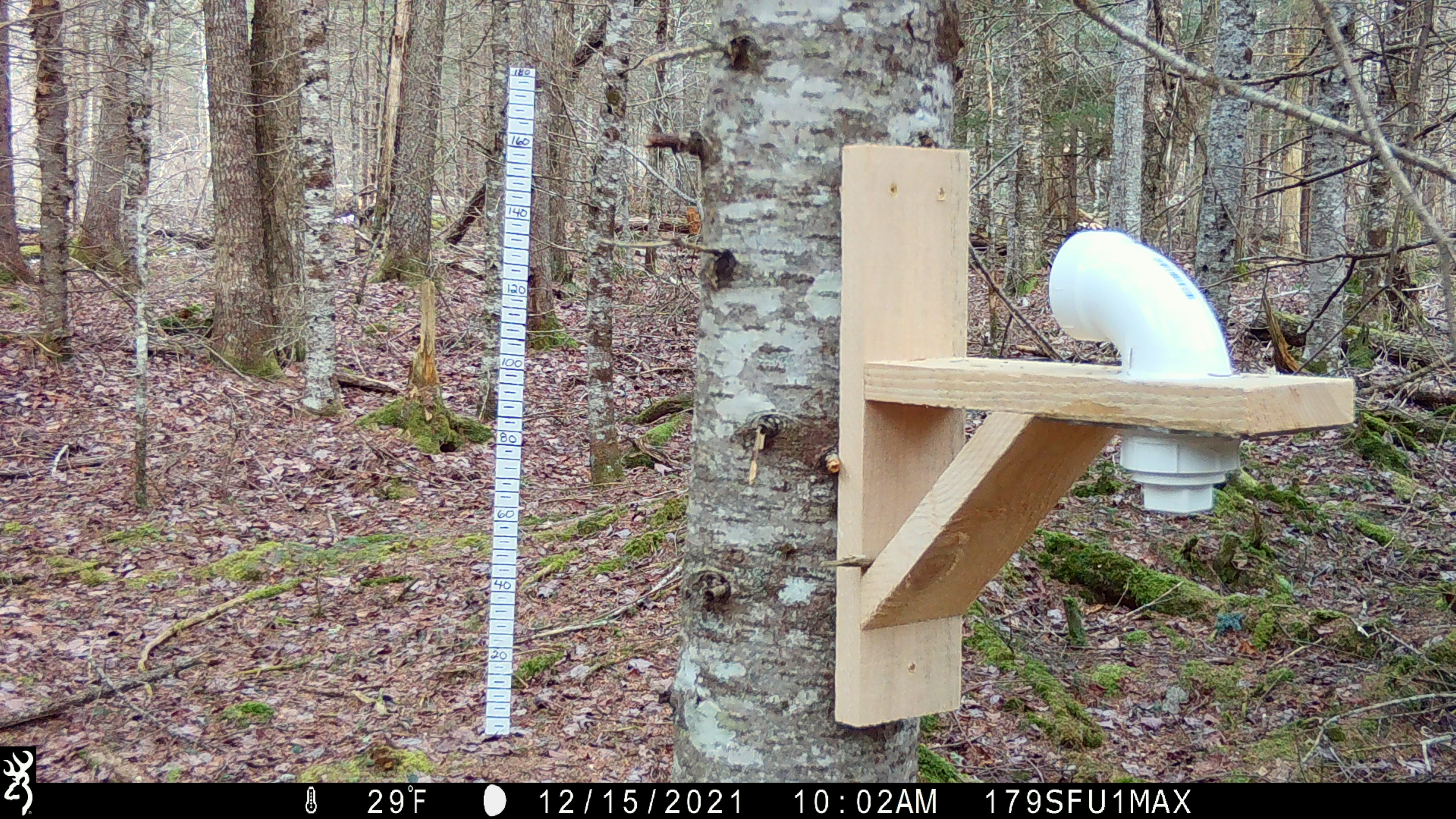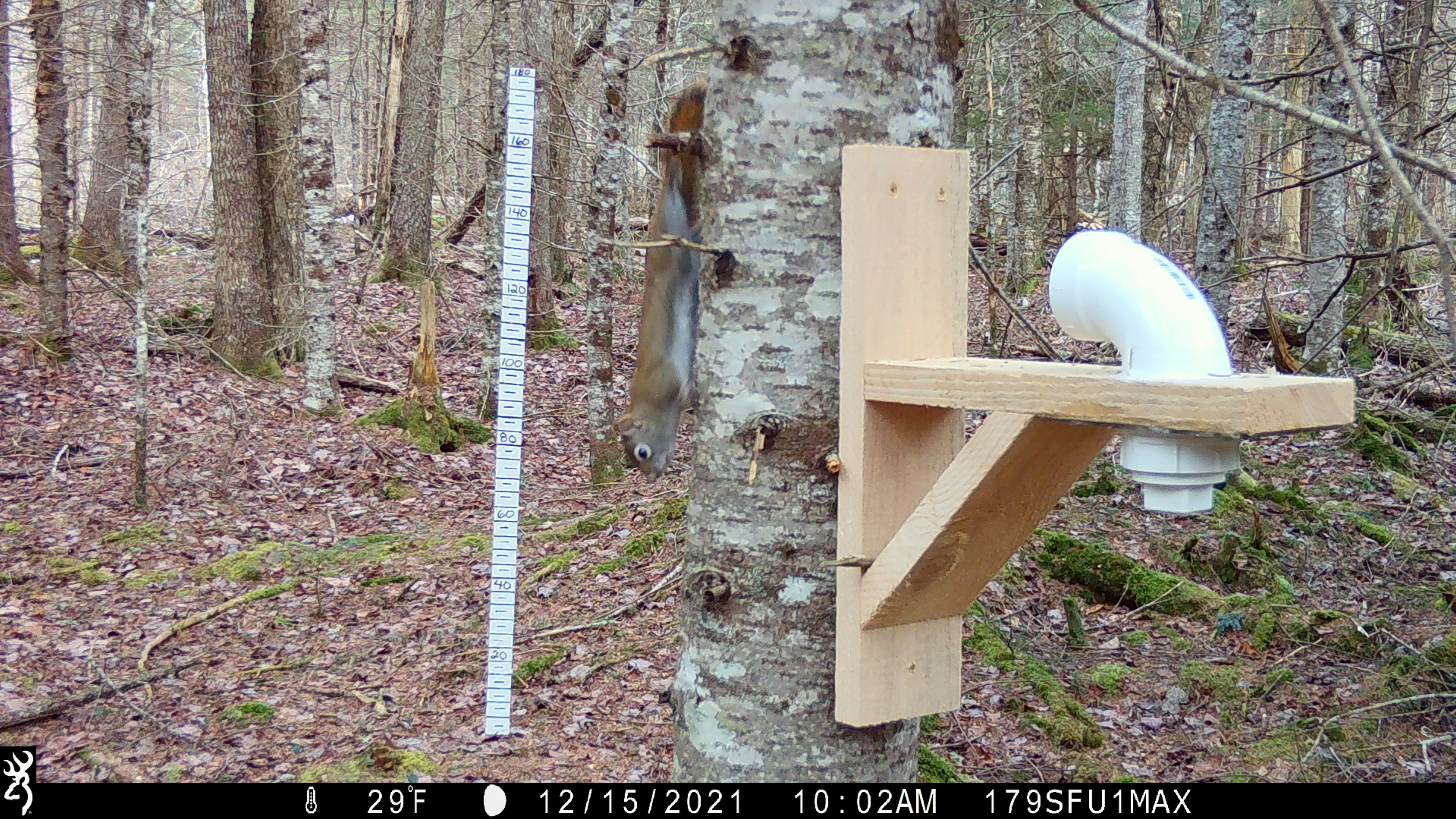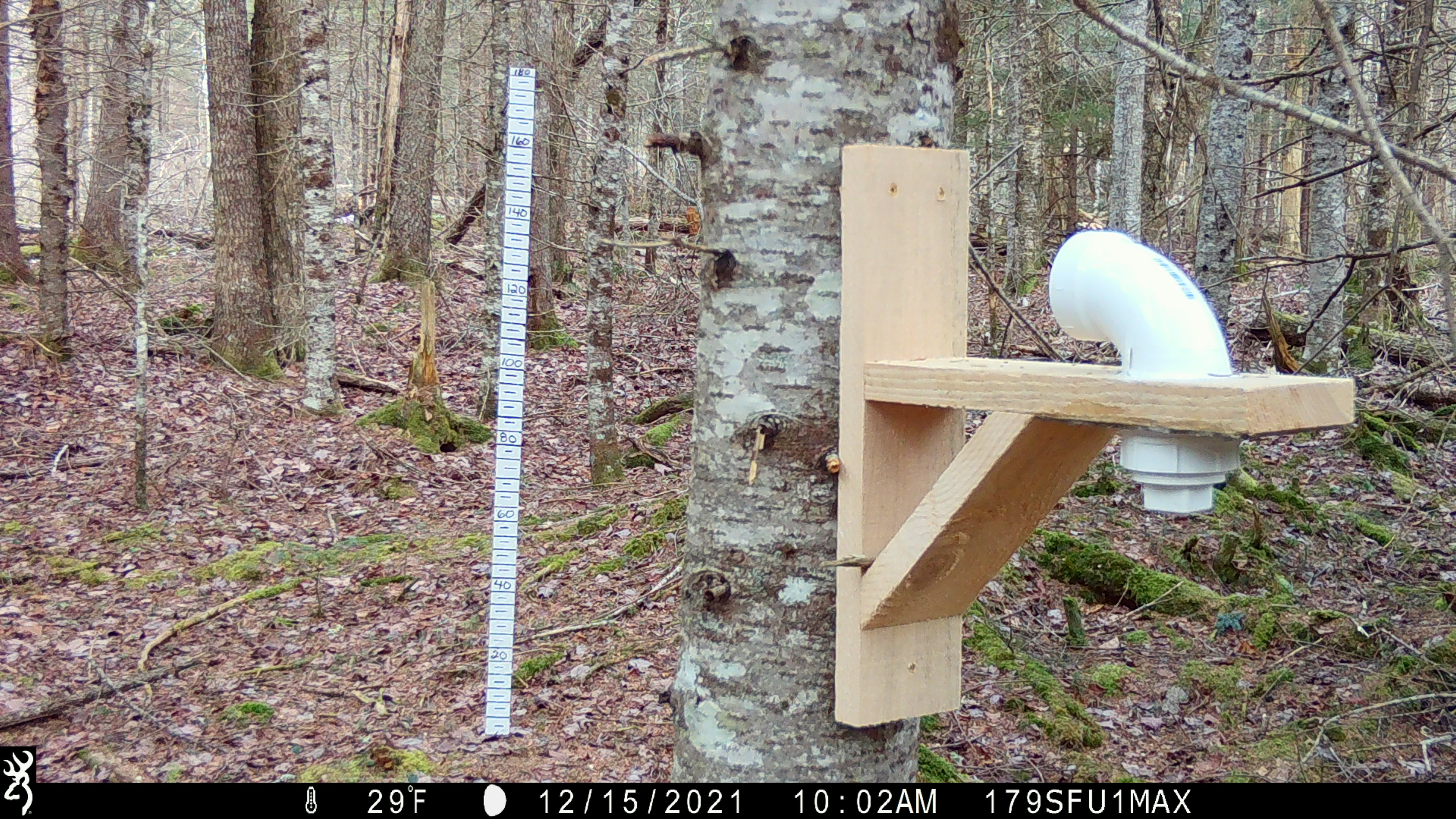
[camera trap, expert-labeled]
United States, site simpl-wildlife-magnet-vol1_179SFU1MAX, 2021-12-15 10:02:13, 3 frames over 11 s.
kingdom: Animalia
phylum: Chordata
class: Mammalia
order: Rodentia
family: Sciuridae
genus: Tamiasciurus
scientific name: Tamiasciurus hudsonicus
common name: red squirrel